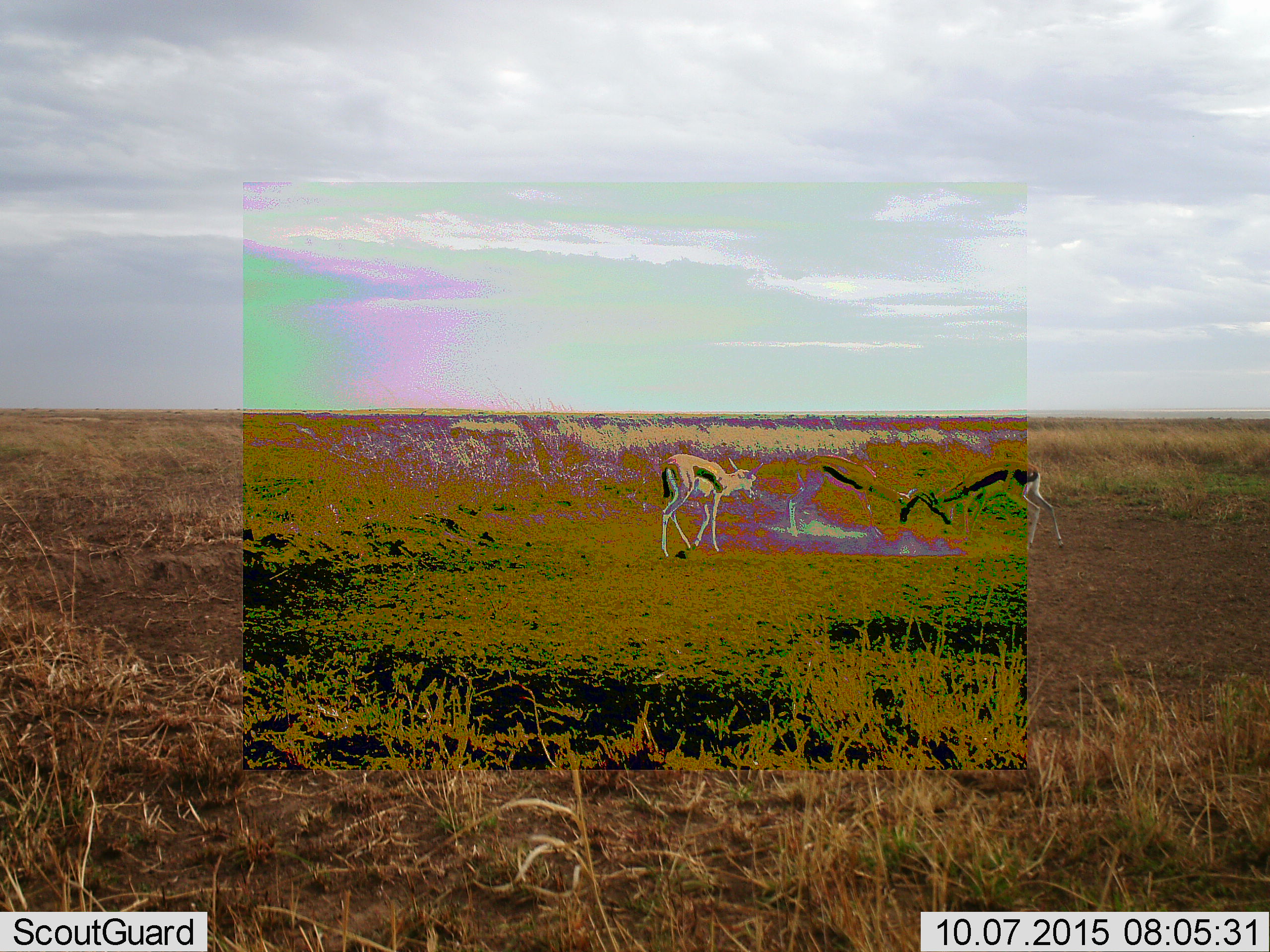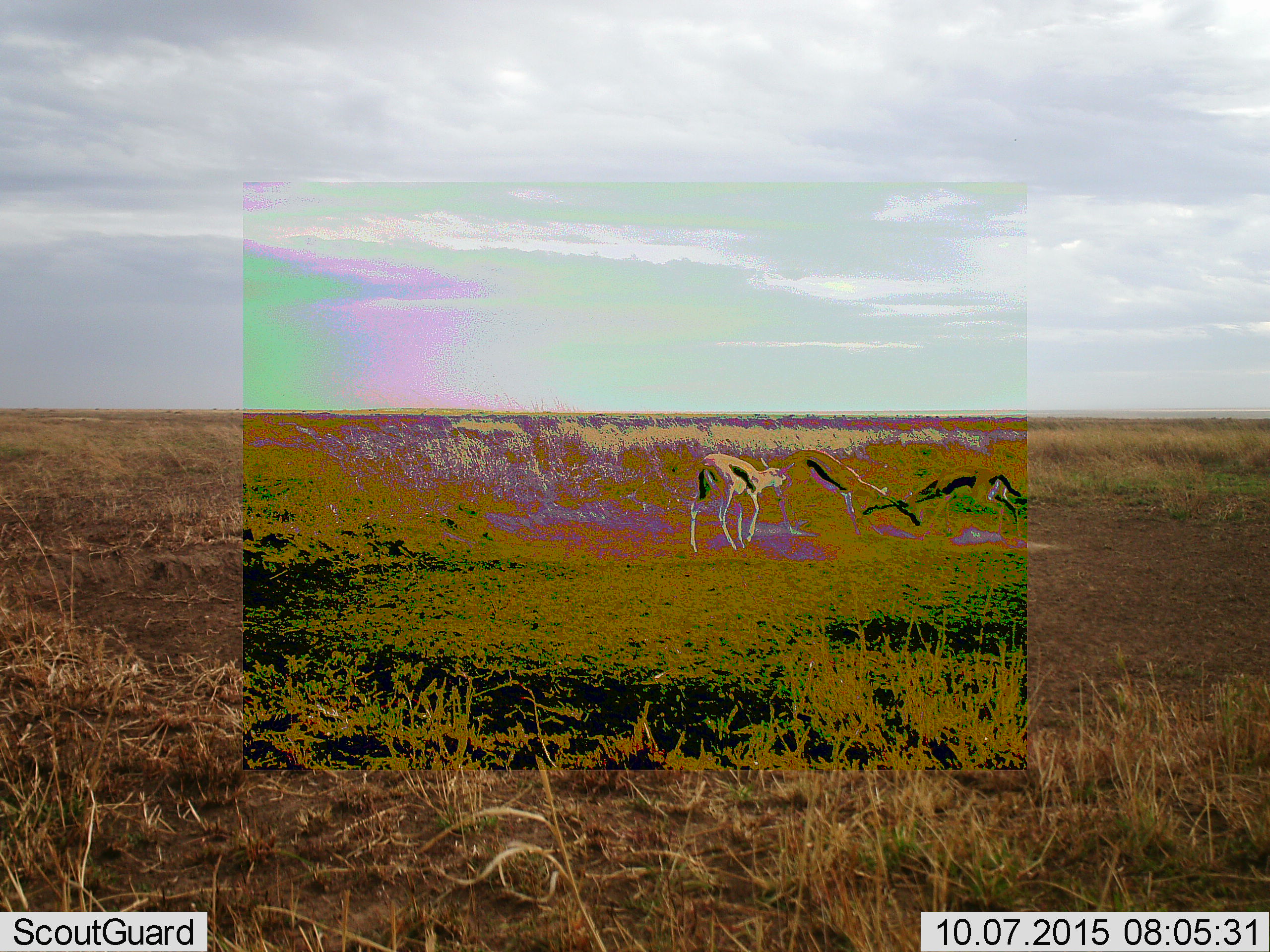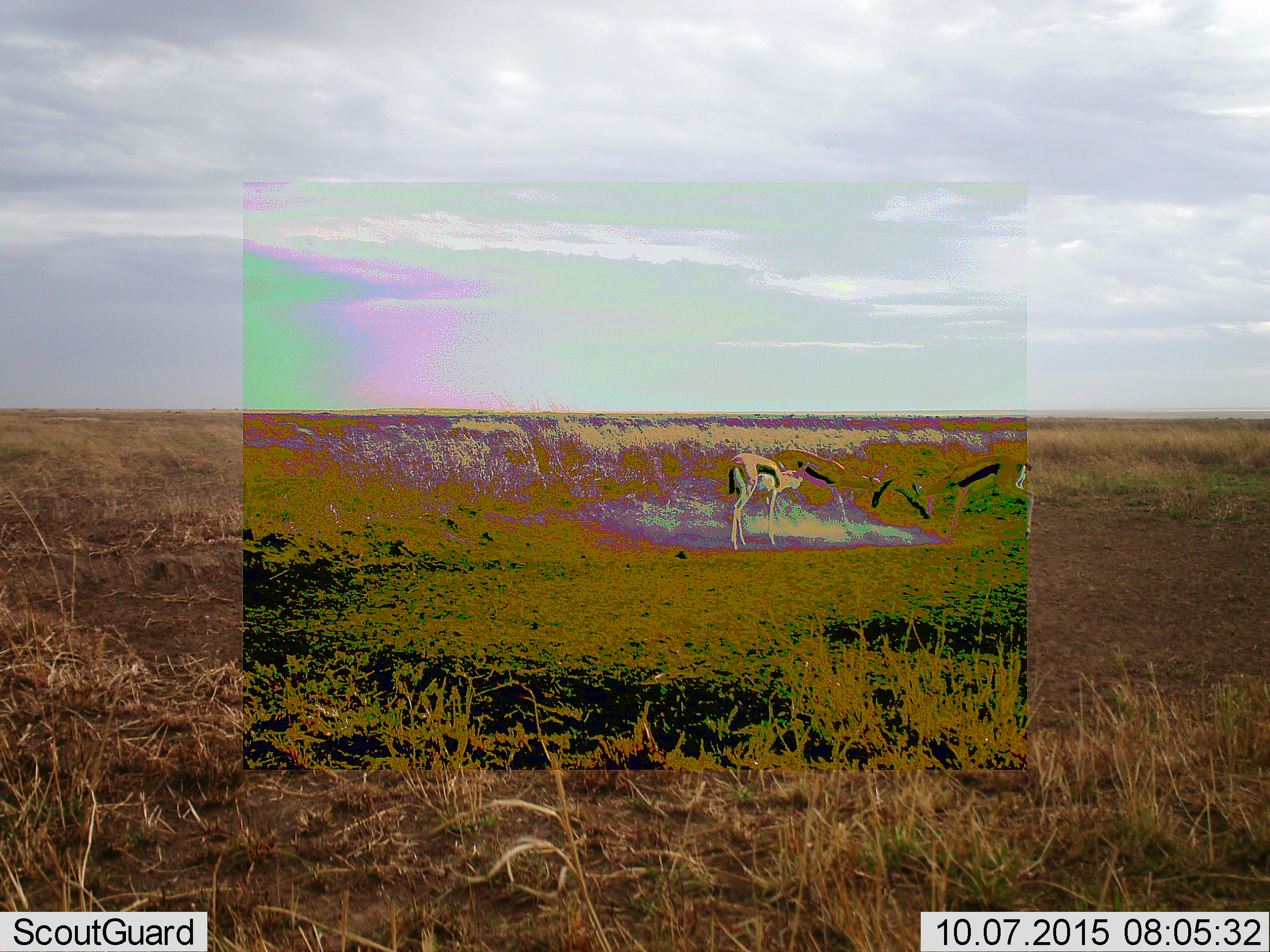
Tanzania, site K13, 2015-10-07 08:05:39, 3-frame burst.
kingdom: Animalia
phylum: Chordata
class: Mammalia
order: Artiodactyla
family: Bovidae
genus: Eudorcas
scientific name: Eudorcas thomsonii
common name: thomson's gazelle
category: gazellethomsons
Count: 3.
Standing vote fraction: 10%.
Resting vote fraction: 0%.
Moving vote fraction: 40%.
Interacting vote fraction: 90%.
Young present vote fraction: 10%.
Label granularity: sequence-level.